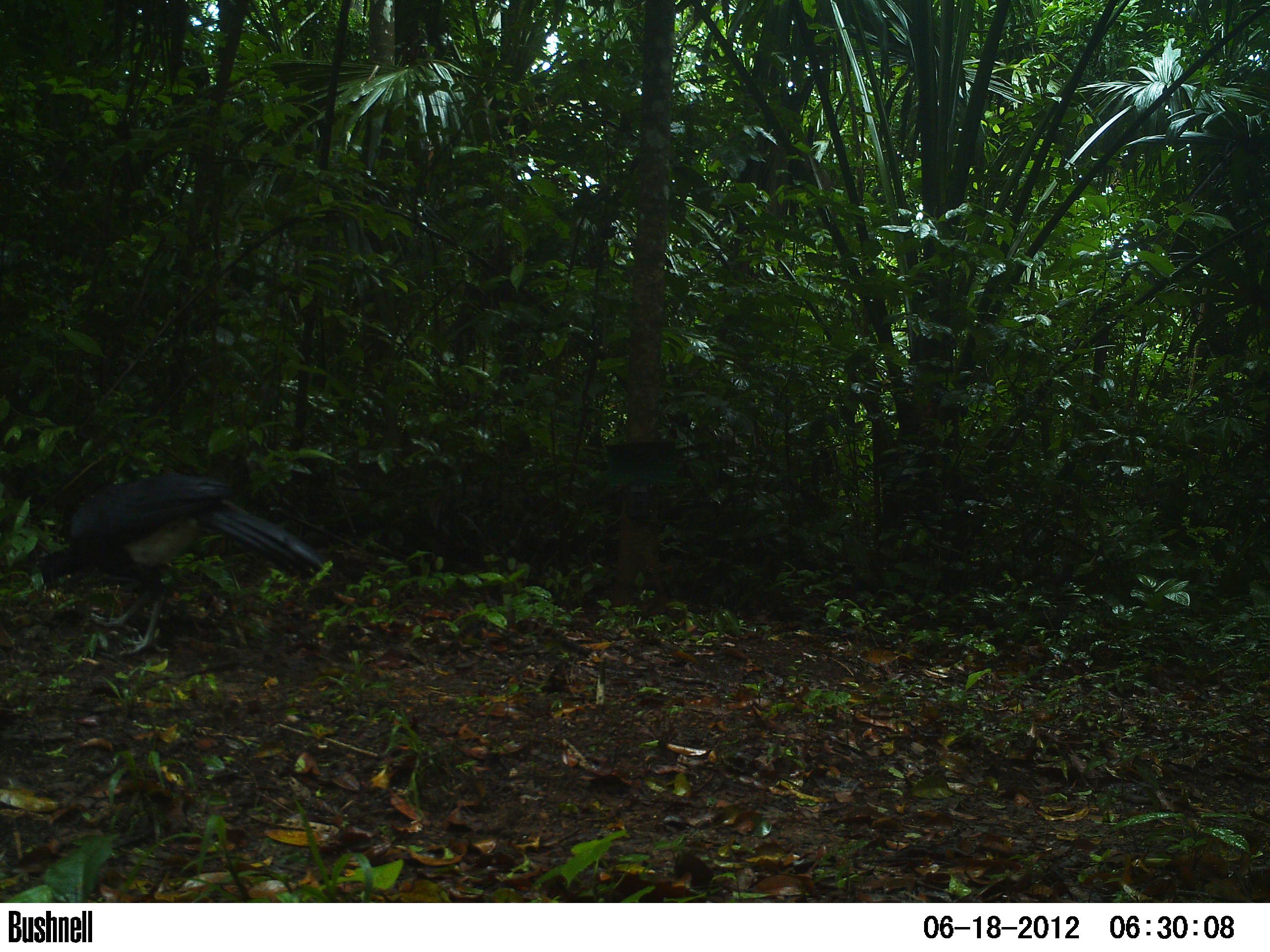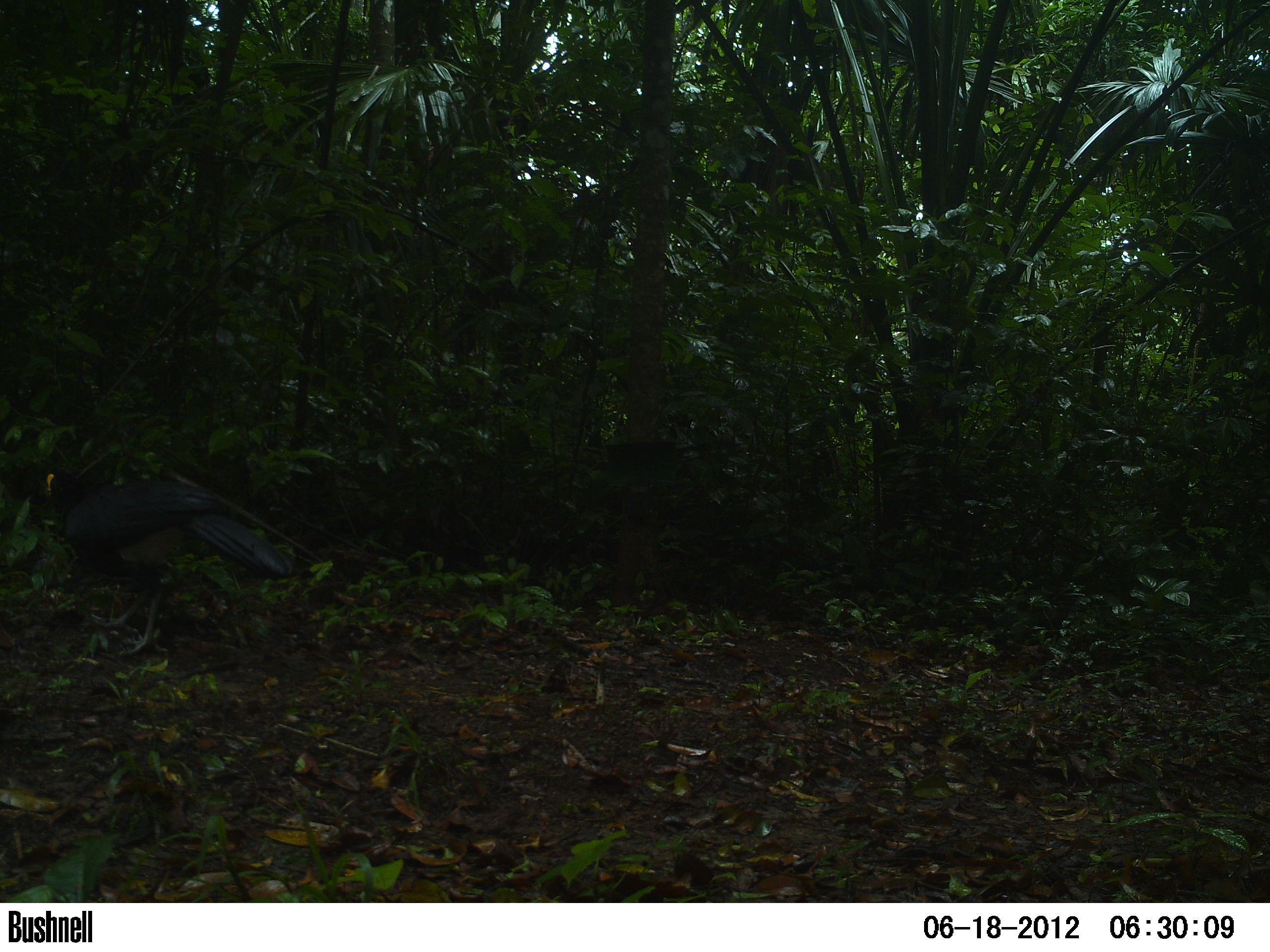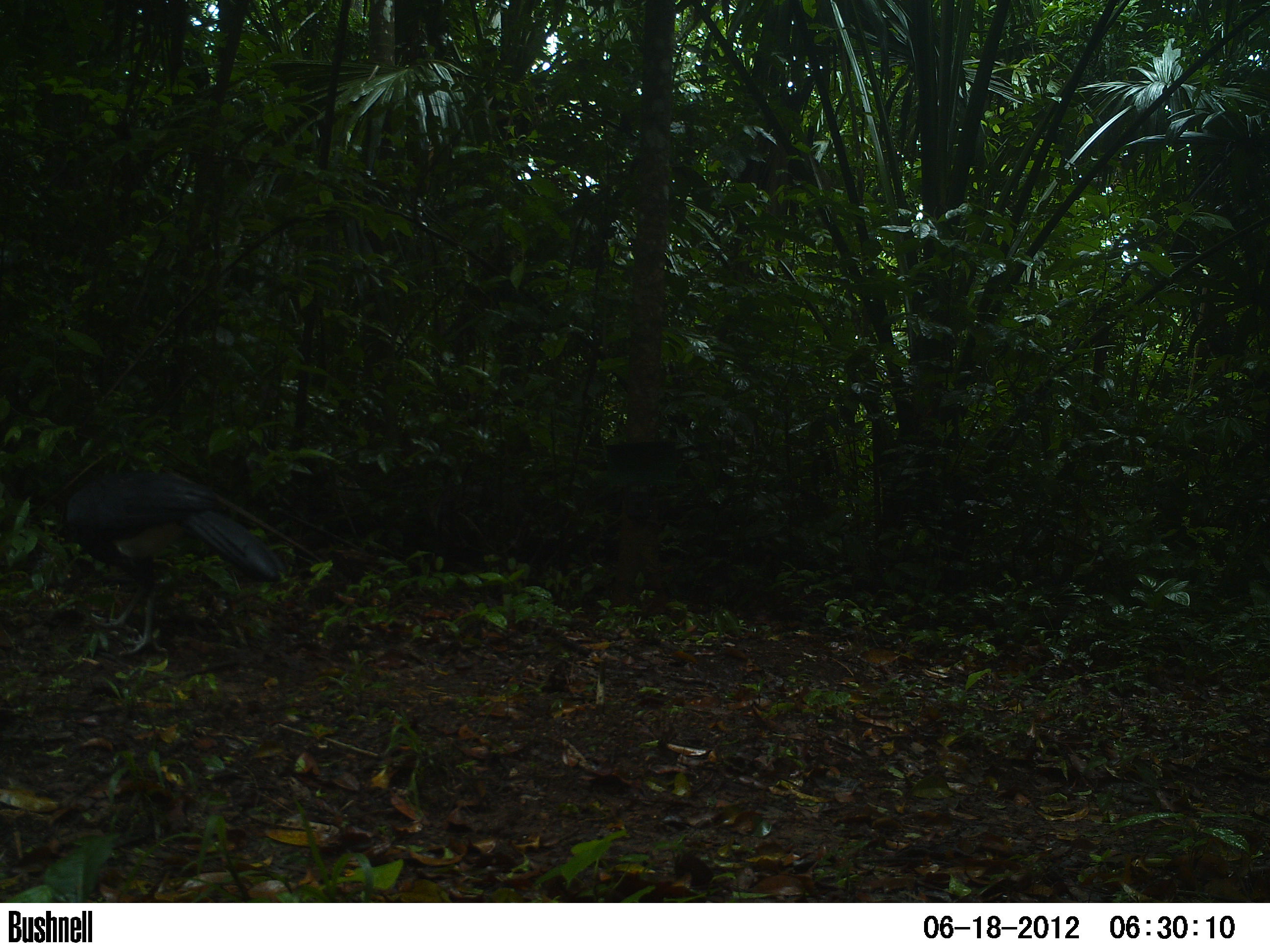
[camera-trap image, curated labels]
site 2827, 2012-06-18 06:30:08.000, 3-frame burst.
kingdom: Animalia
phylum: Chordata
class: Aves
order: Galliformes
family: Cracidae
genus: Crax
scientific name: Crax rubra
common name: great curassow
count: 1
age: adult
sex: male